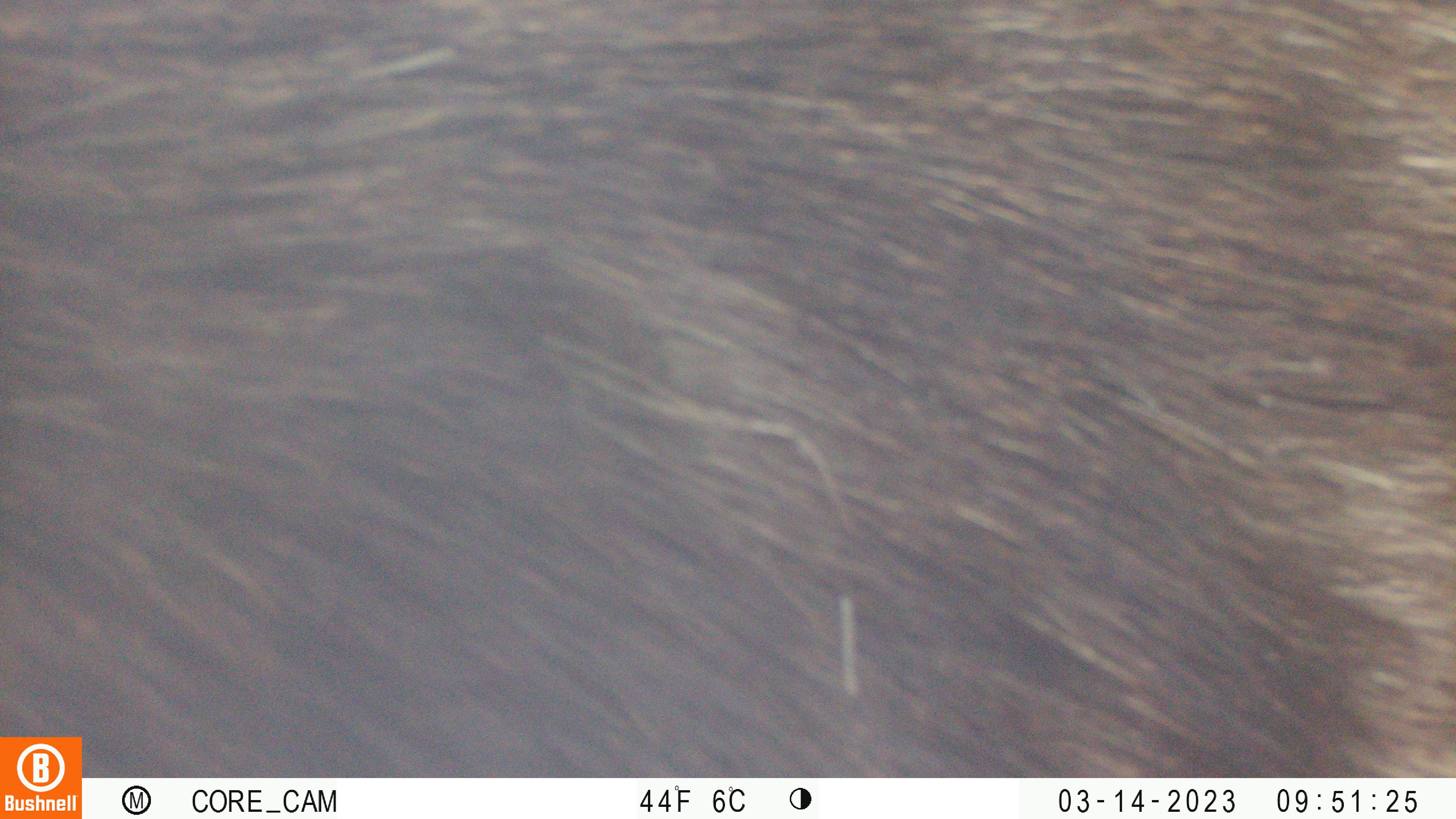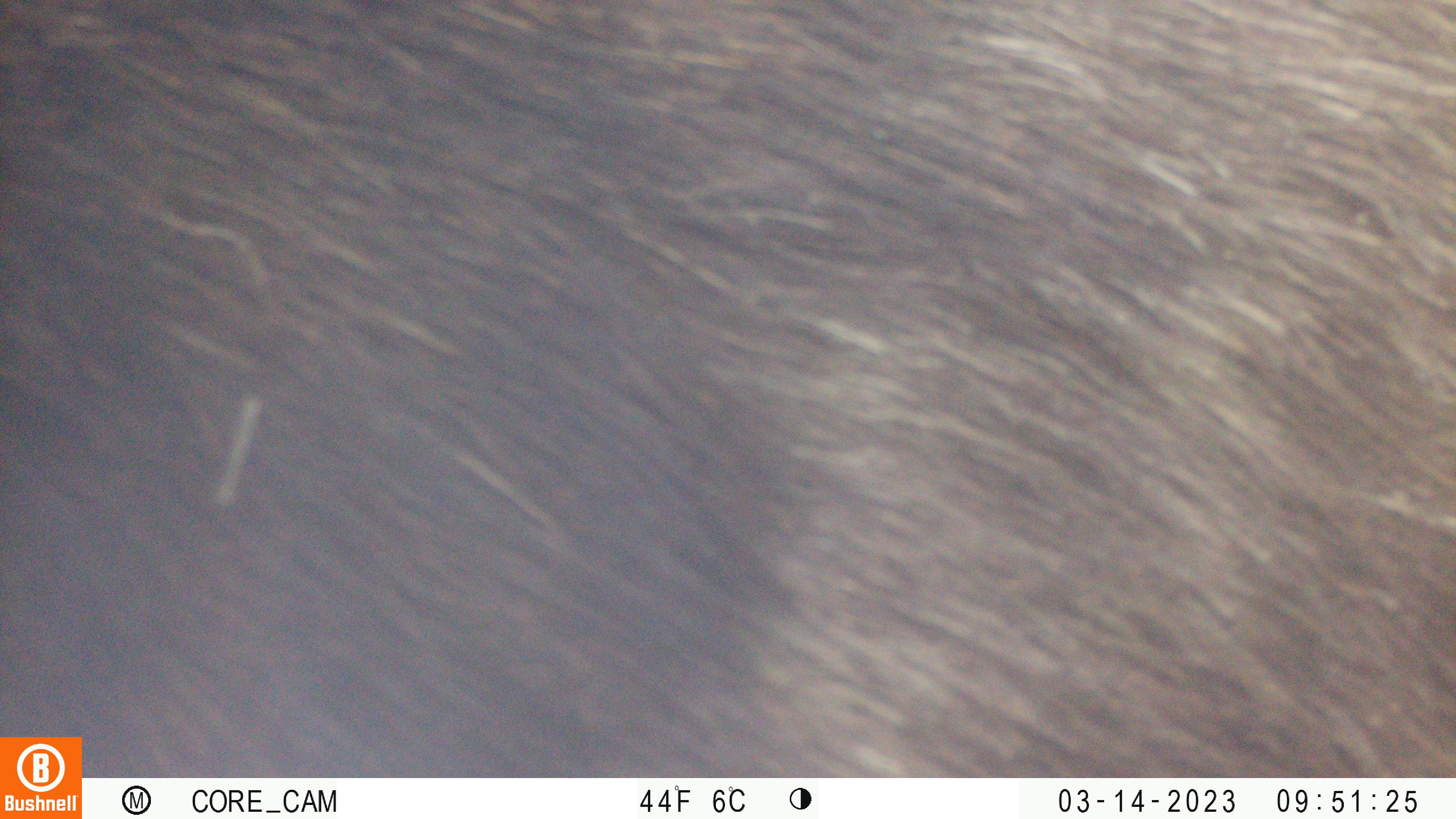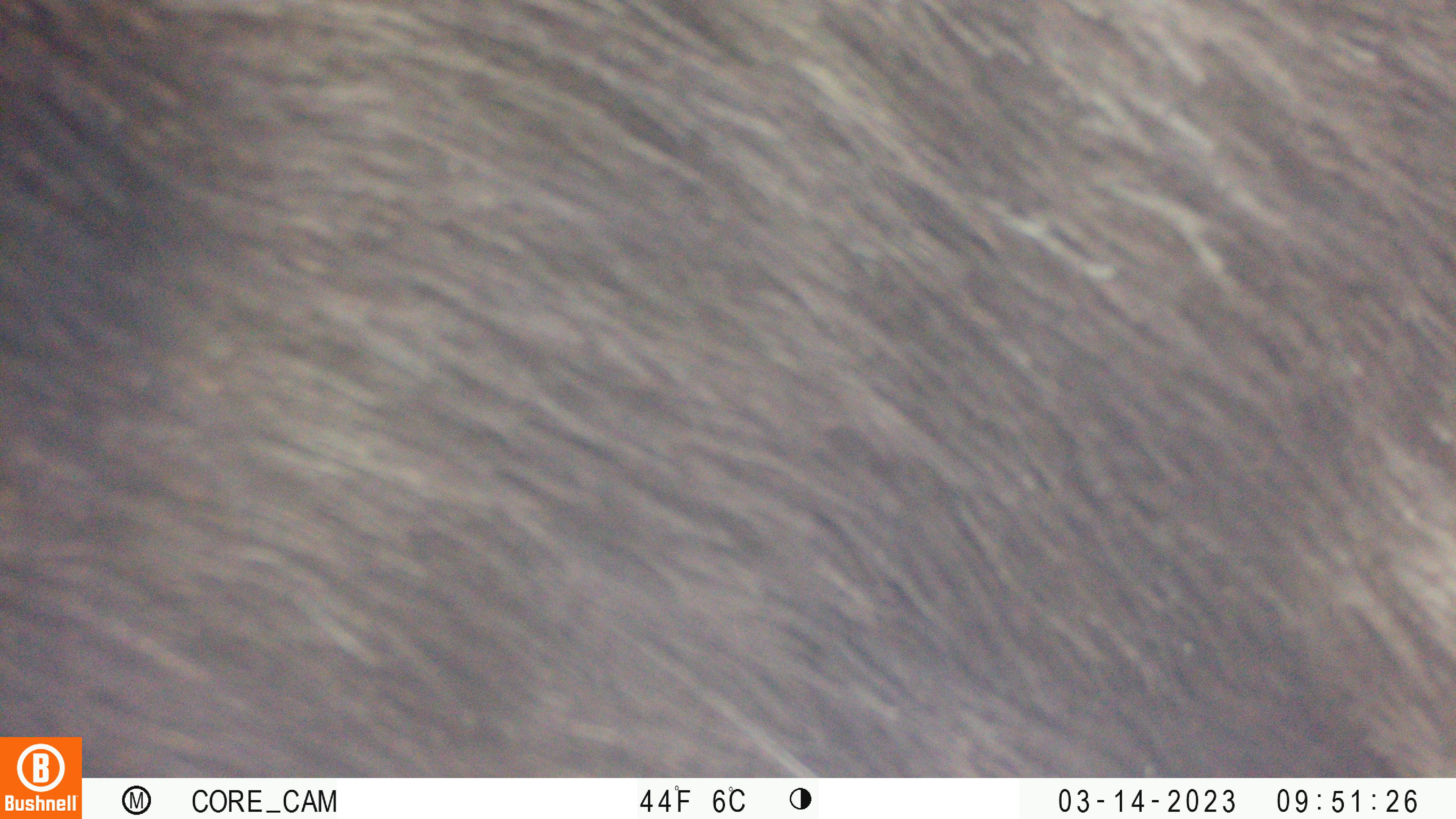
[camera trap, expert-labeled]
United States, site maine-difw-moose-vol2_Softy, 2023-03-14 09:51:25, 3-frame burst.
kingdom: Animalia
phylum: Chordata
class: Mammalia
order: Artiodactyla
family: Cervidae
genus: Alces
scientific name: Alces alces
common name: moose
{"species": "moose (Alces alces)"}